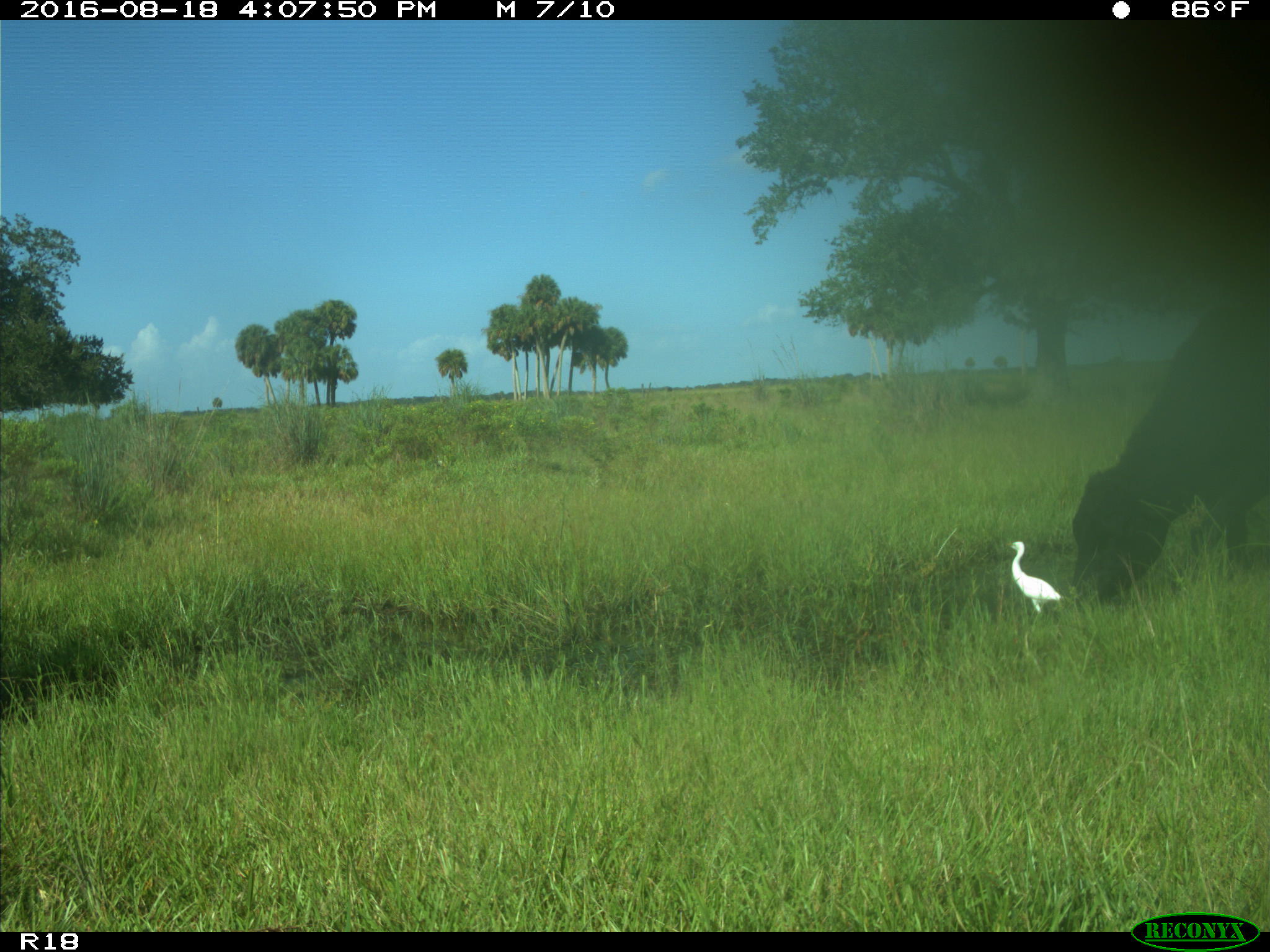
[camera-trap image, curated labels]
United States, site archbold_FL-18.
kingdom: Animalia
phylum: Chordata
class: Mammalia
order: Artiodactyla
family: Bovidae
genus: Bos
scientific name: Bos taurus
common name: domestic cow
Bos taurus (domestic cow).